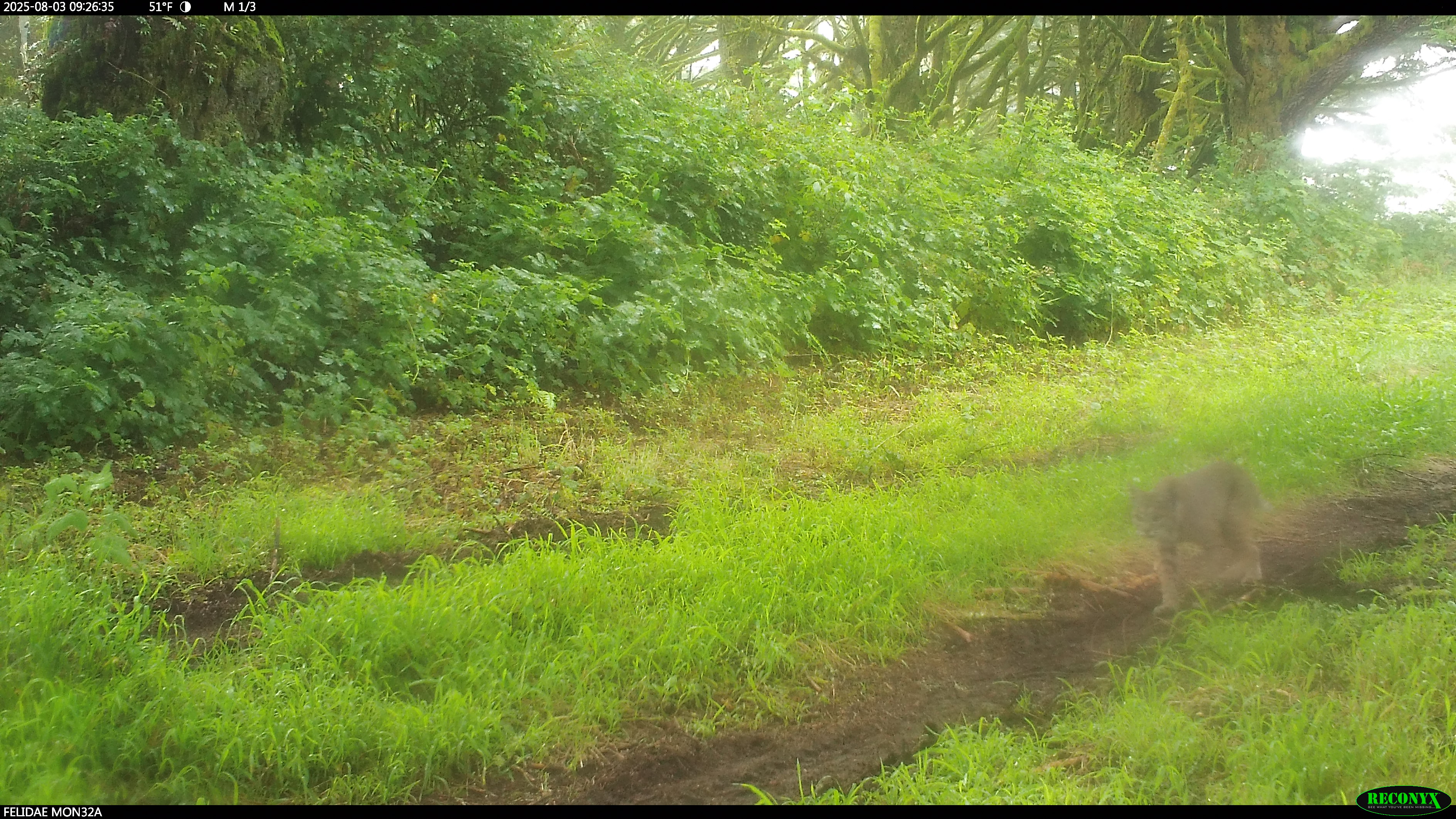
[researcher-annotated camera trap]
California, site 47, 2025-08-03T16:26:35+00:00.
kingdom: Animalia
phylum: Chordata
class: Mammalia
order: Carnivora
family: Felidae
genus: Lynx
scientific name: Lynx rufus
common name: bobcat